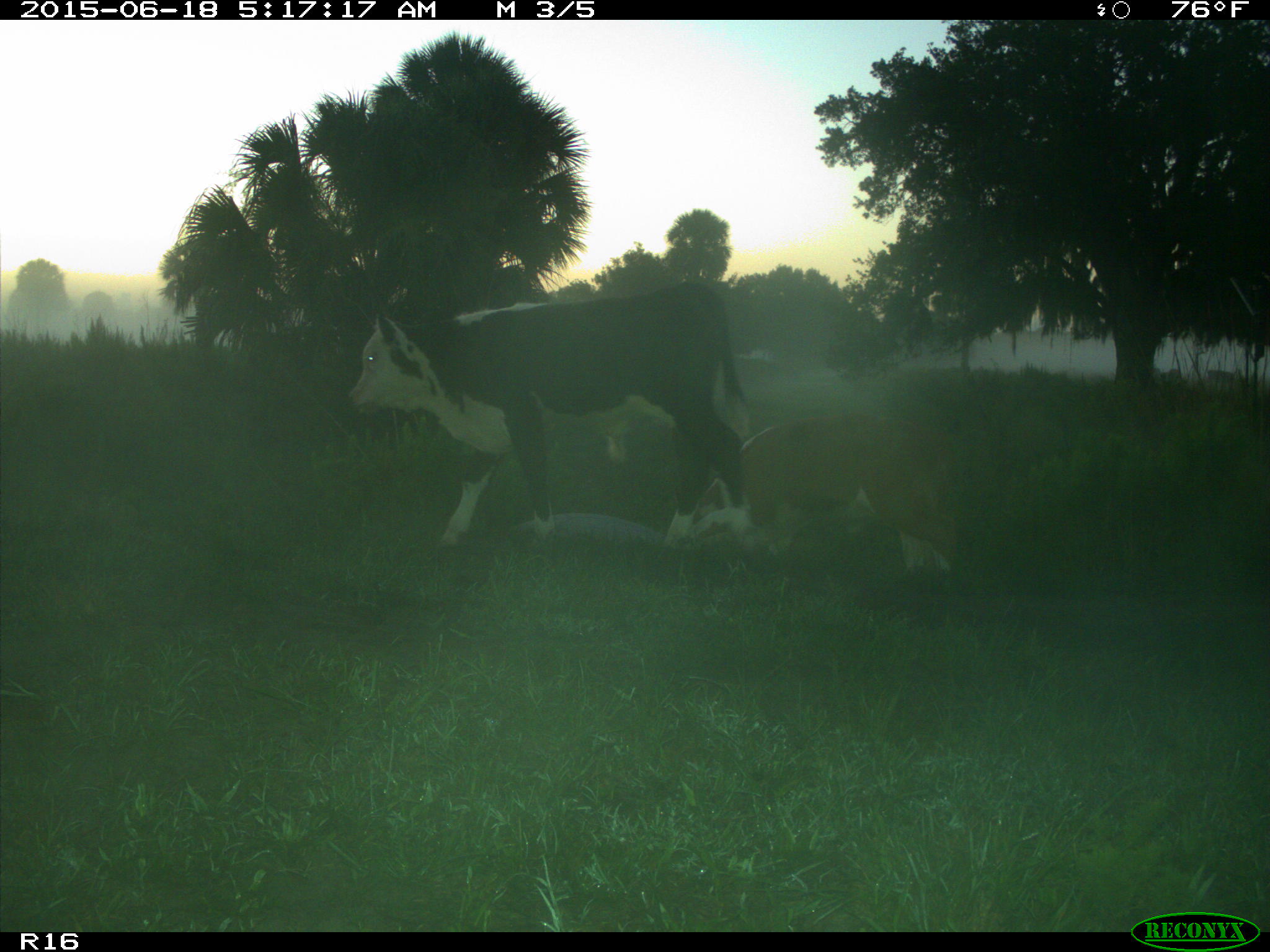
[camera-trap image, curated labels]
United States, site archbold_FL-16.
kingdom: Animalia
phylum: Chordata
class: Mammalia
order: Artiodactyla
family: Bovidae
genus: Bos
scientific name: Bos taurus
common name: domestic cow